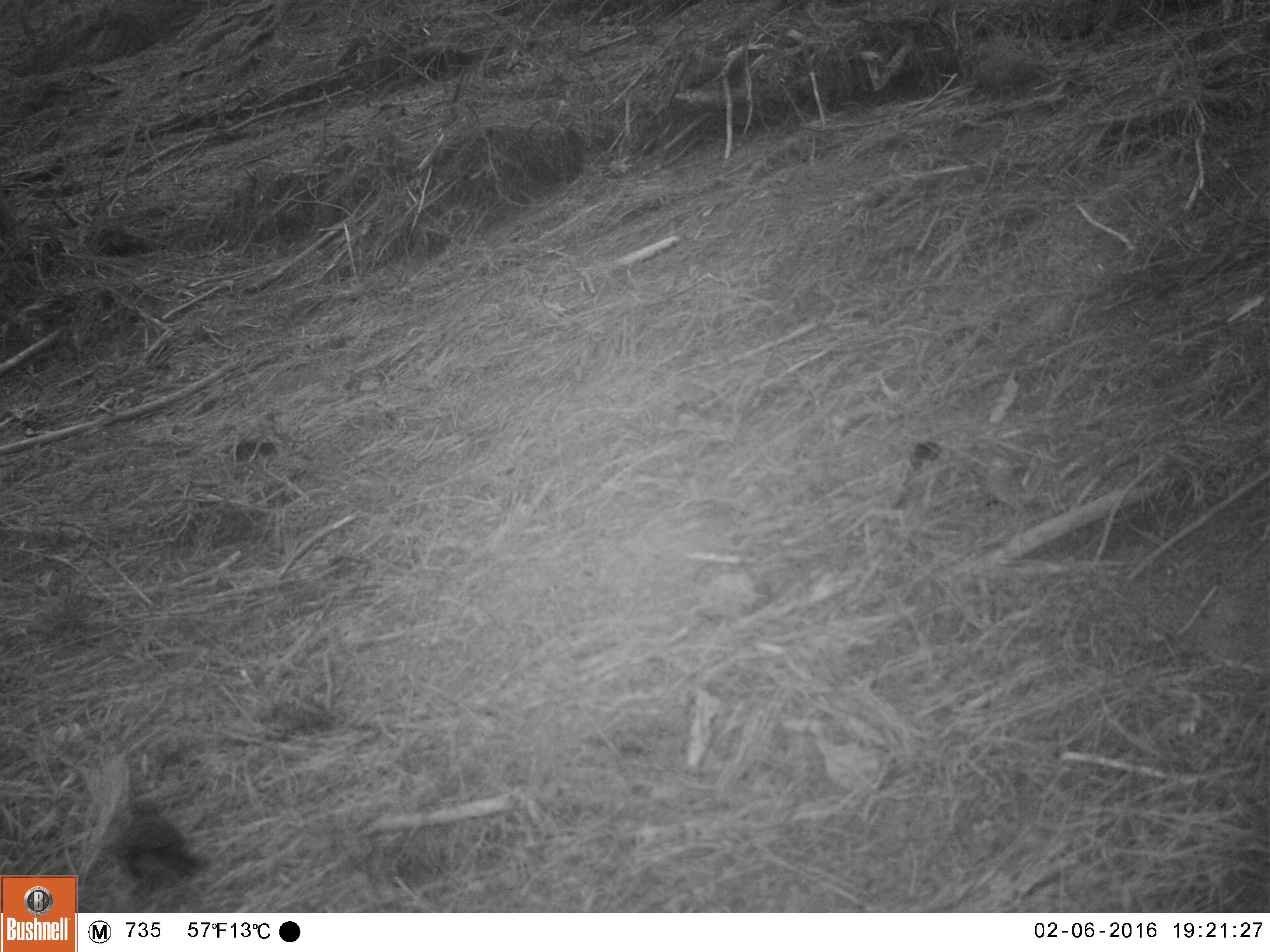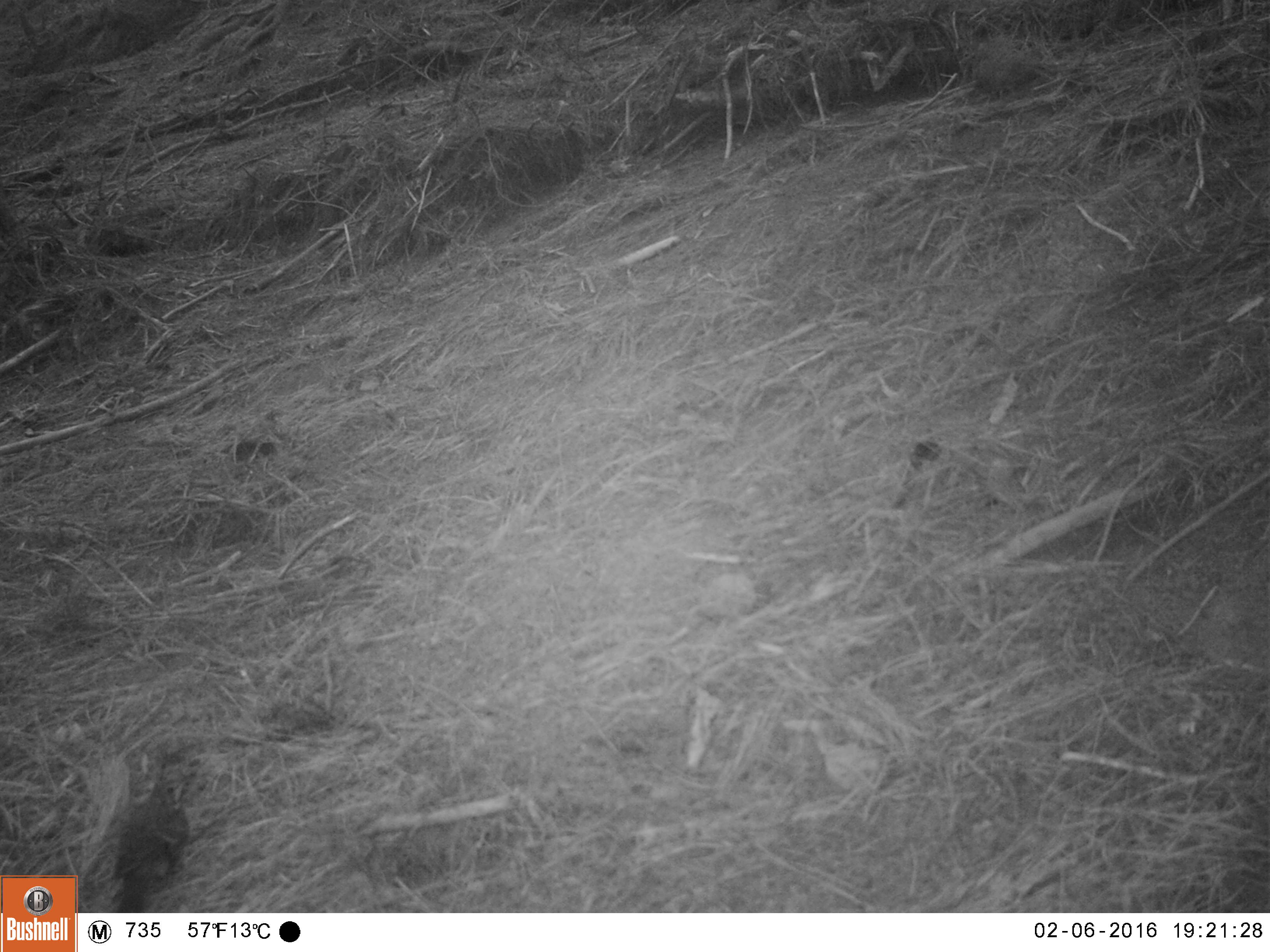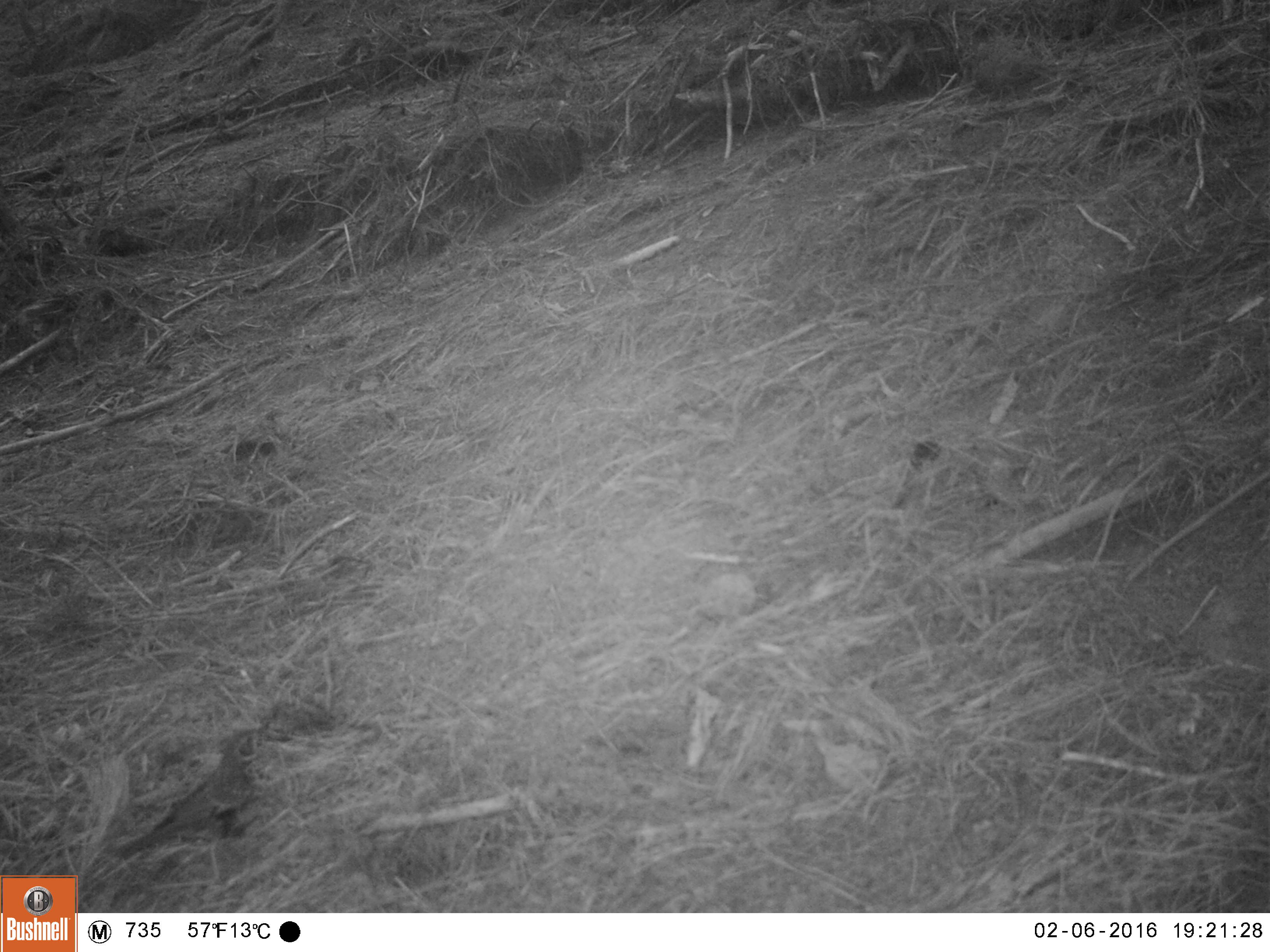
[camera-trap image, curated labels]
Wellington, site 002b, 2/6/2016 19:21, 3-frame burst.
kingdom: Animalia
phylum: Chordata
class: Aves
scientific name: Aves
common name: bird